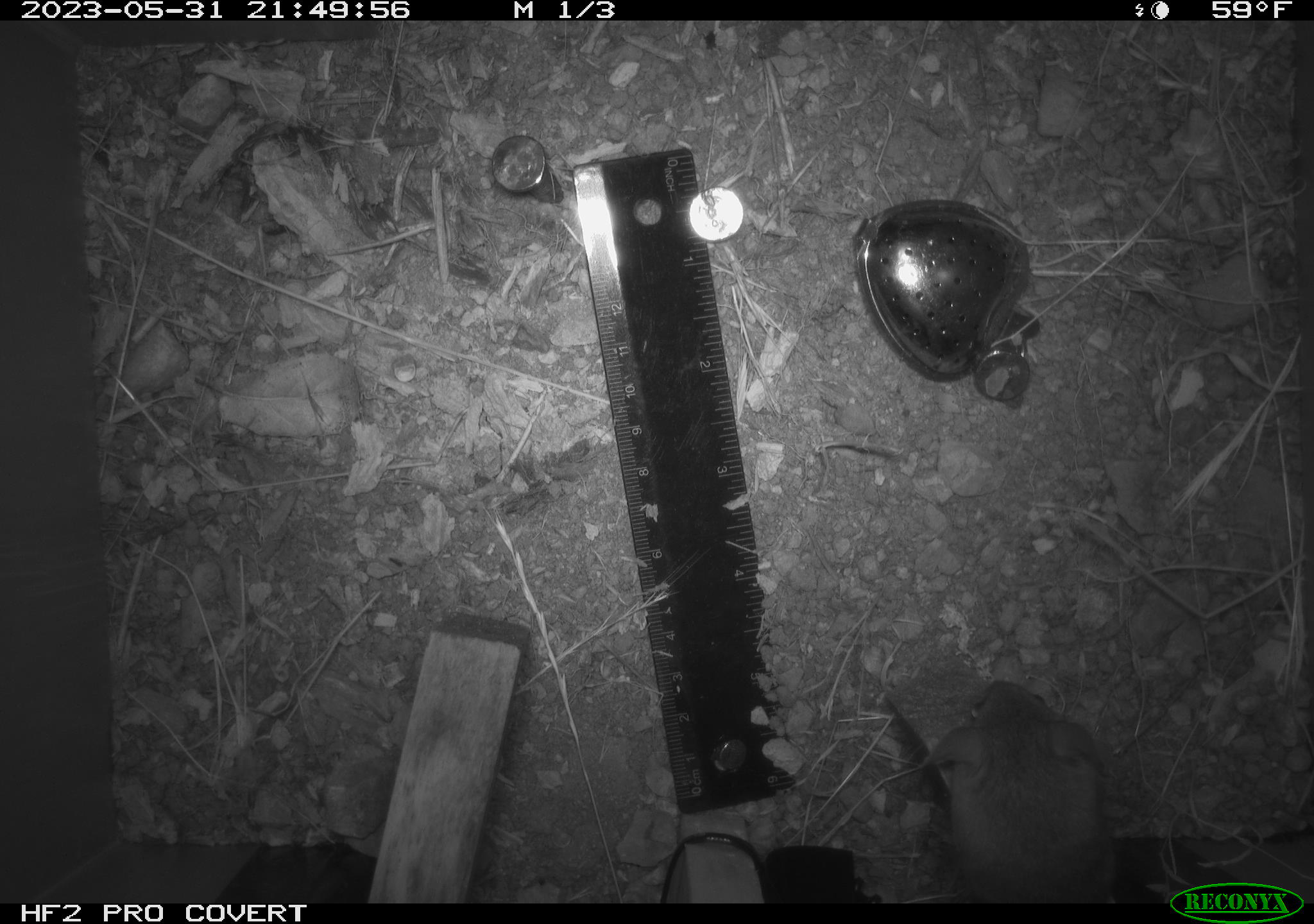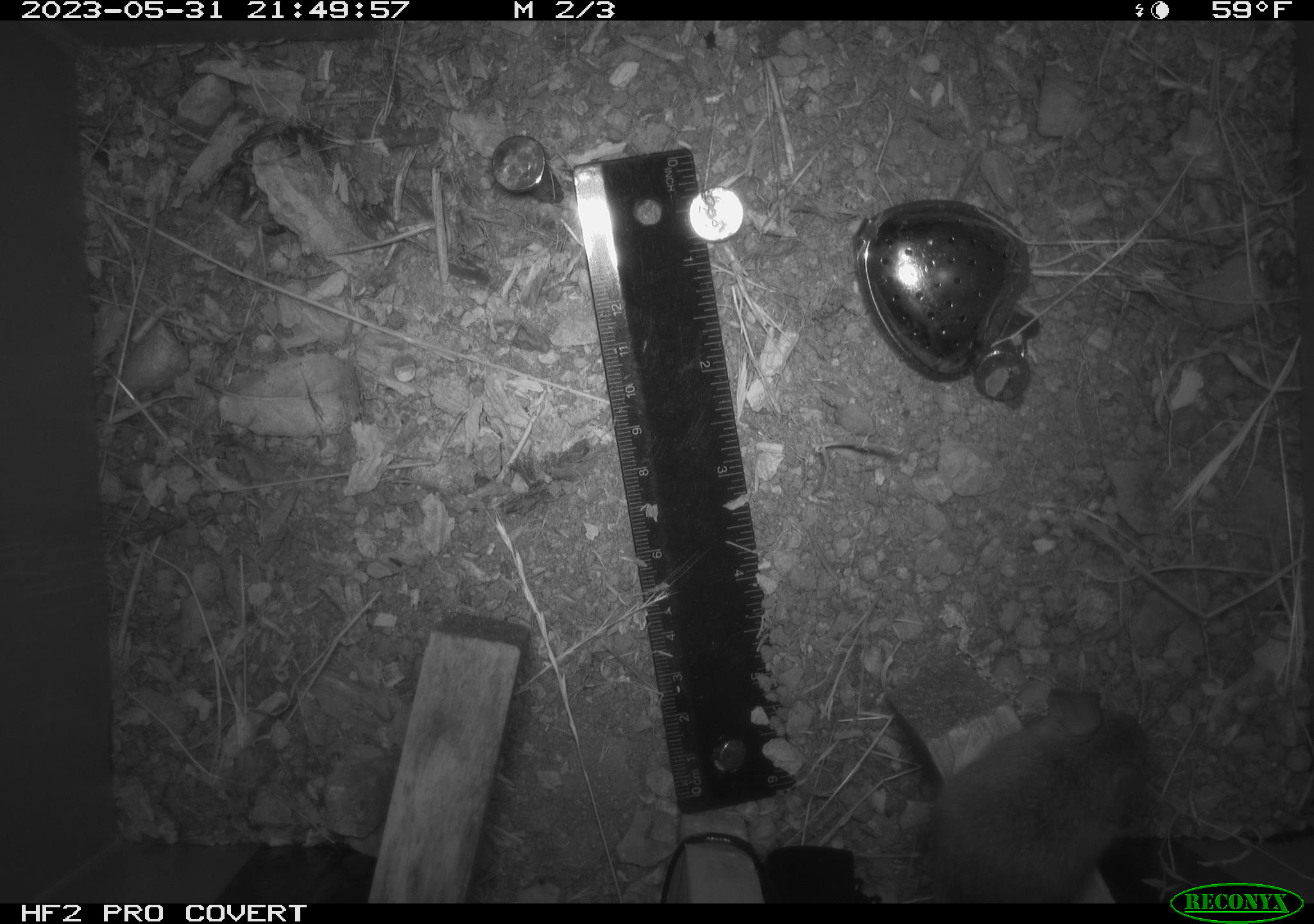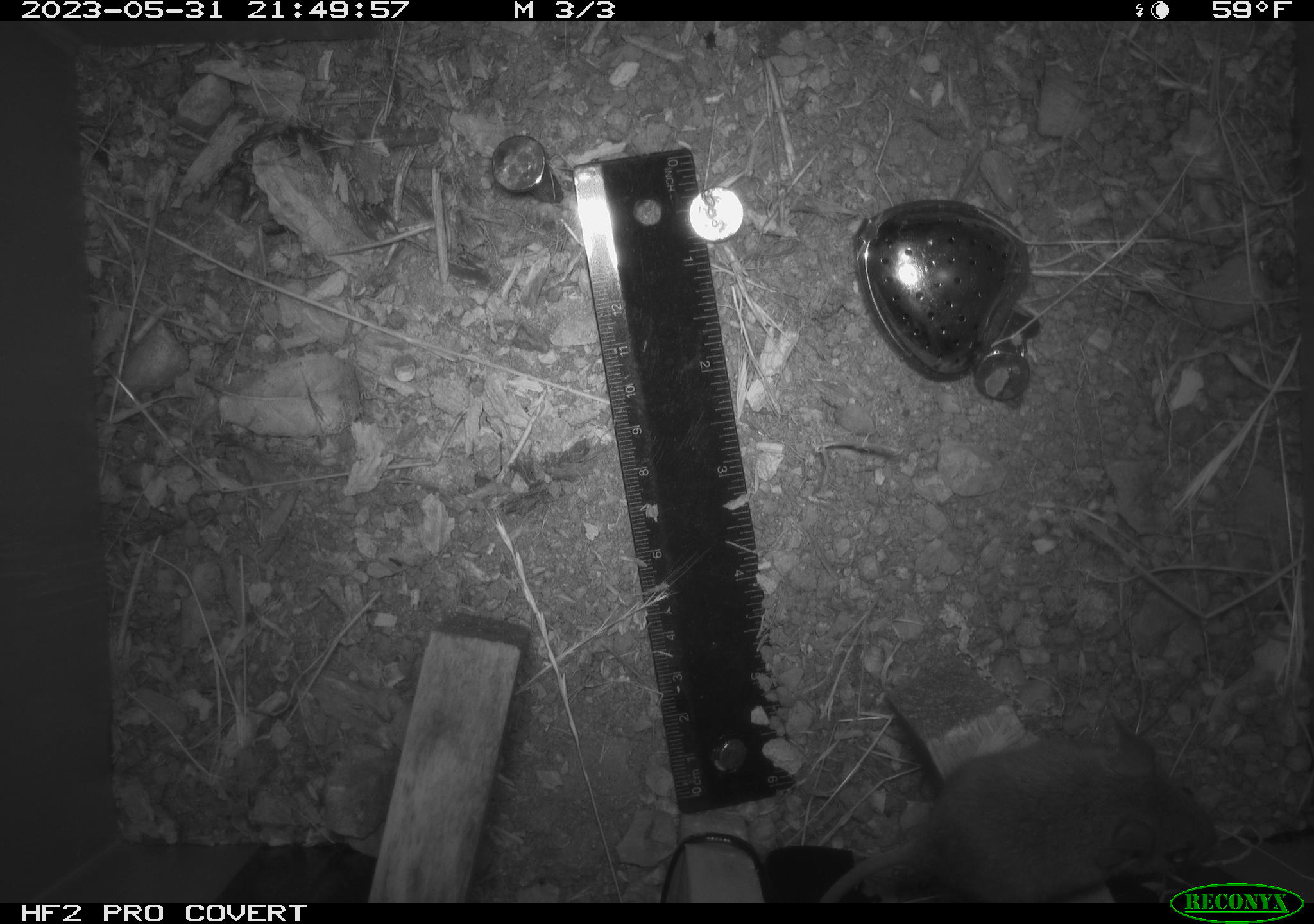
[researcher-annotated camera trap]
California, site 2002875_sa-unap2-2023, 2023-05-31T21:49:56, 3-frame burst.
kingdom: Animalia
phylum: Chordata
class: Mammalia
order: Rodentia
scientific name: Rodentia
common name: mouse species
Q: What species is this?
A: Mouse species (Rodentia).